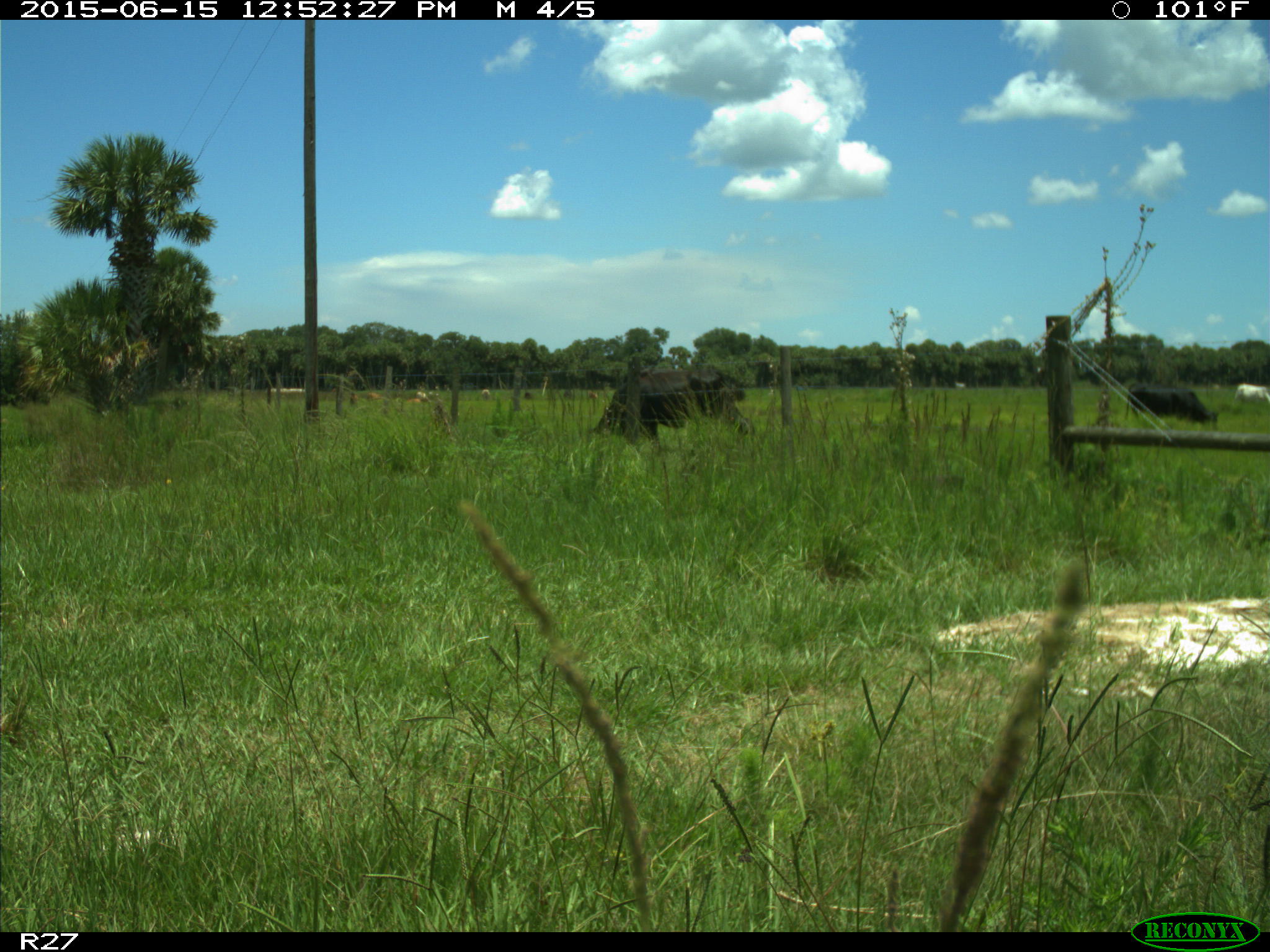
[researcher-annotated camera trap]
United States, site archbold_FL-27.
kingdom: Animalia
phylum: Chordata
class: Mammalia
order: Artiodactyla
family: Bovidae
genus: Bos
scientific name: Bos taurus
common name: domestic cow